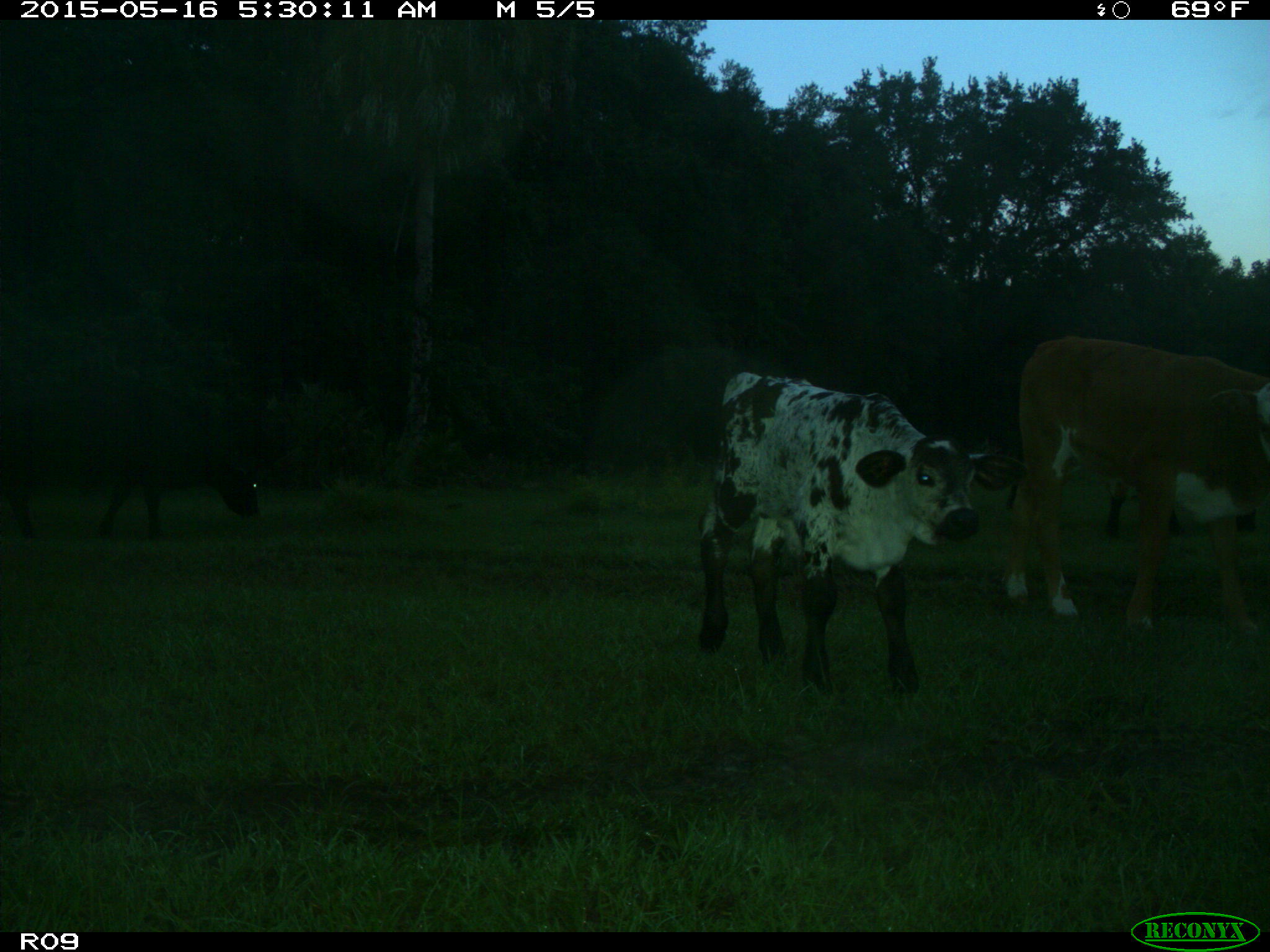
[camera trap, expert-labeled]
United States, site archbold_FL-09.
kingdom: Animalia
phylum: Chordata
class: Mammalia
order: Artiodactyla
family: Bovidae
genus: Bos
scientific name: Bos taurus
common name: domestic cow